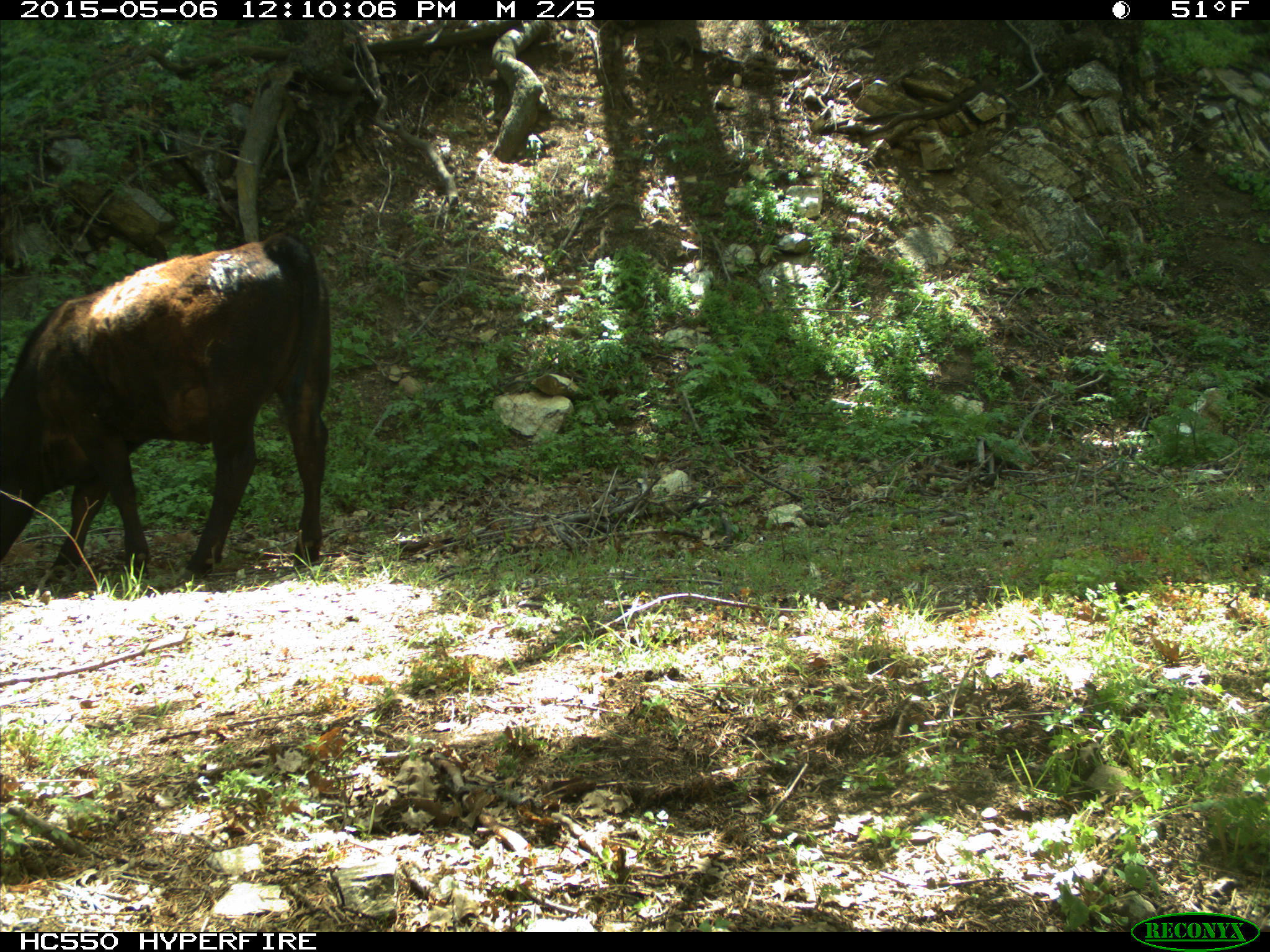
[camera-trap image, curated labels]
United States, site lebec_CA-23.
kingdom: Animalia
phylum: Chordata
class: Mammalia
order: Artiodactyla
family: Bovidae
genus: Bos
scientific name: Bos taurus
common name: domestic cow